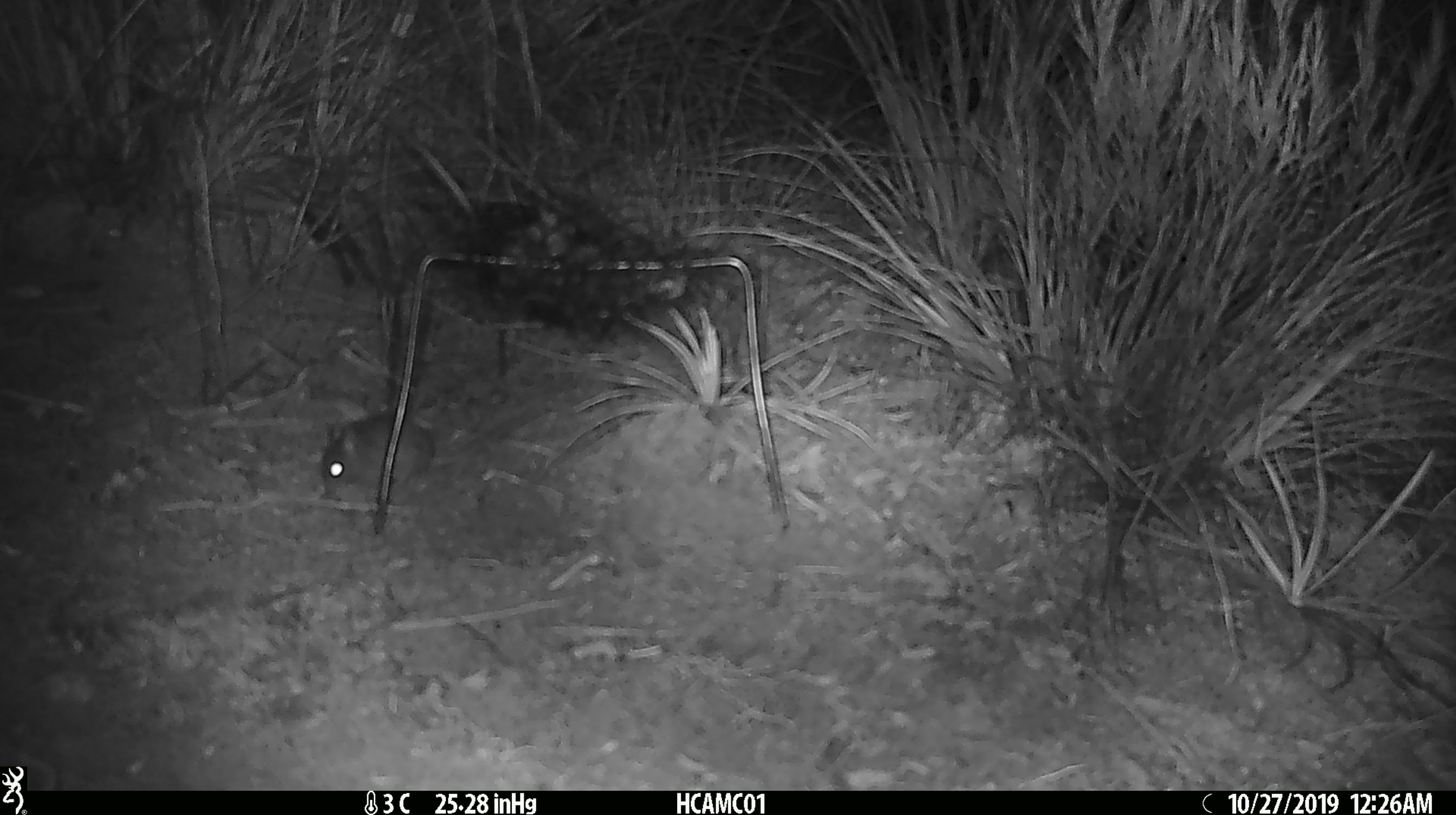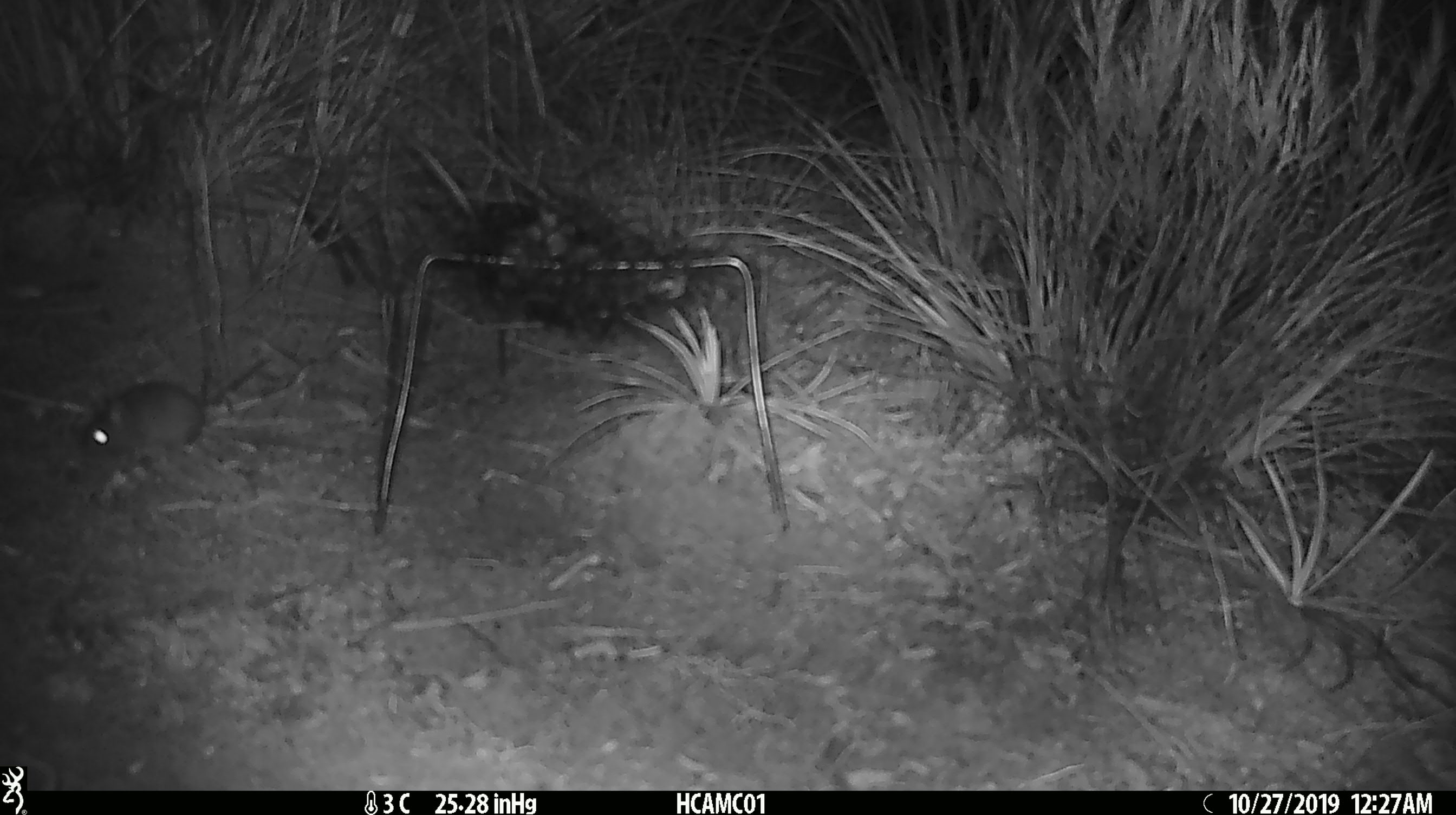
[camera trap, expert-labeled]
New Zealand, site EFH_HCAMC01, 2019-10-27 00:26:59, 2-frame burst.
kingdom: Animalia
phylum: Chordata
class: Mammalia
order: Rodentia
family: Muridae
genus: Mus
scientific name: Mus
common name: mouse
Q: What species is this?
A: Mouse (Mus).